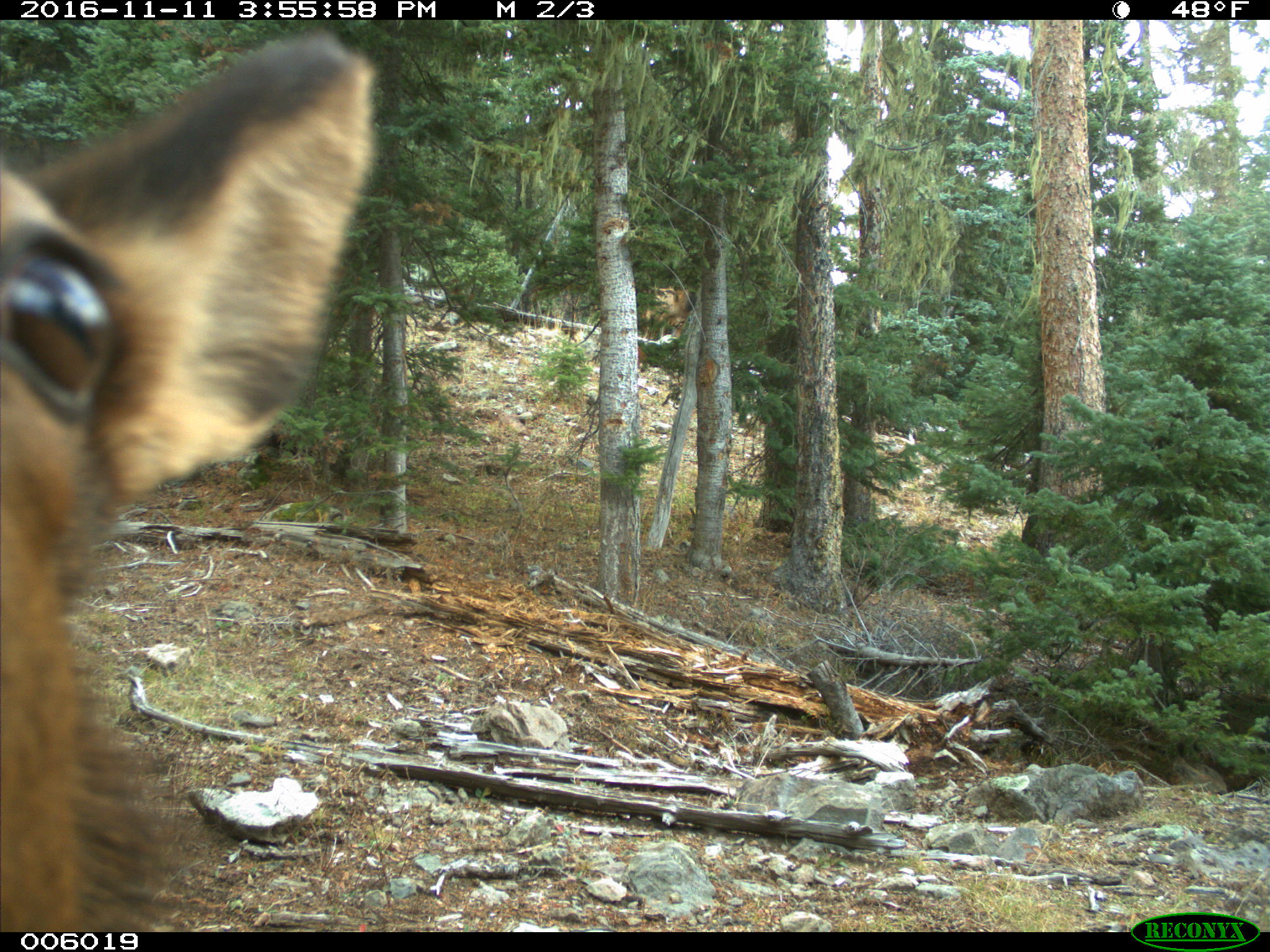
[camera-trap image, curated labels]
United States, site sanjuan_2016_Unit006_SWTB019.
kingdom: Animalia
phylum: Chordata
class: Mammalia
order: Artiodactyla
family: Cervidae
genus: Cervus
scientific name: Cervus elaphus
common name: red deer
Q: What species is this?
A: Cervus elaphus (red deer).